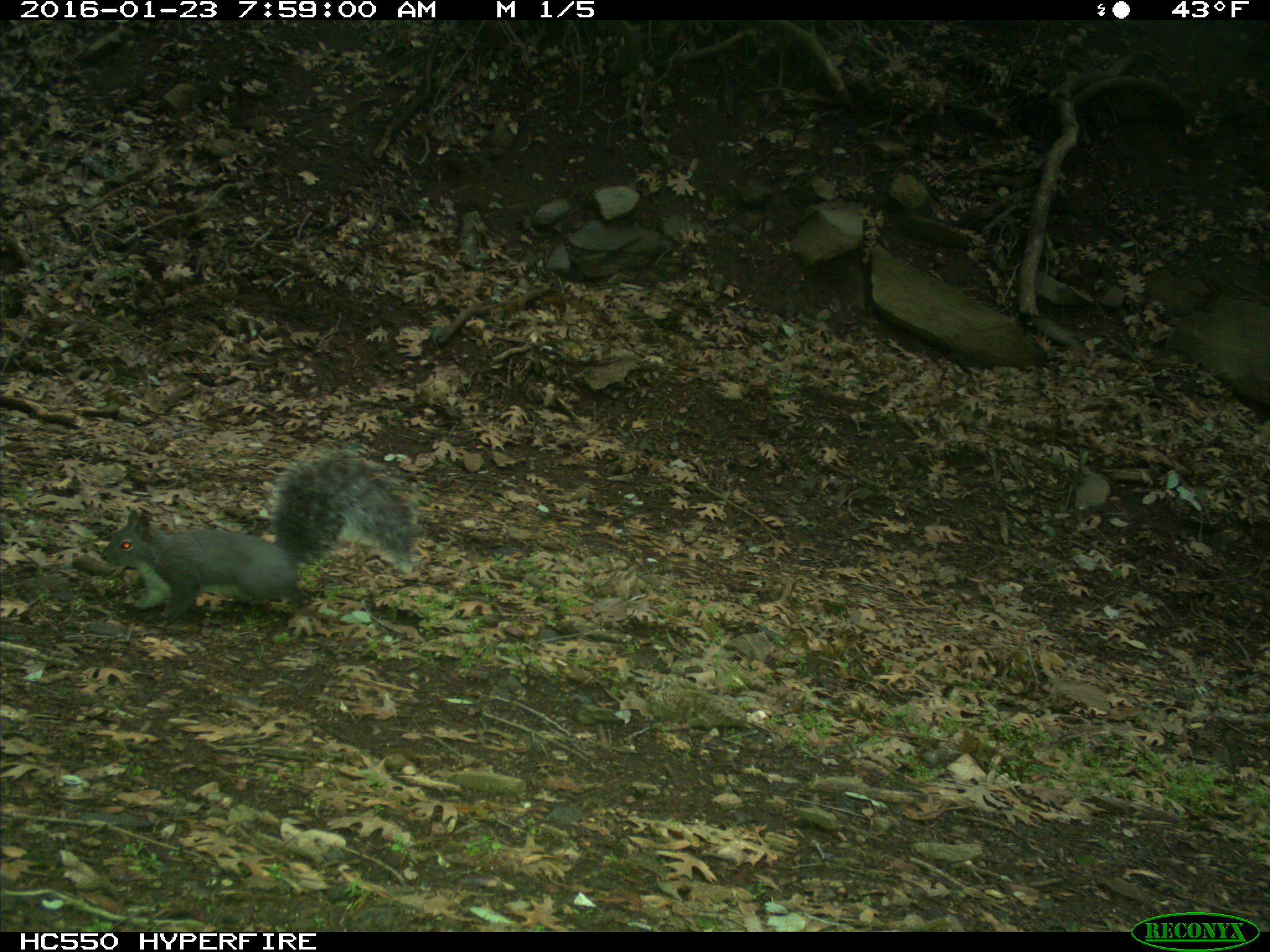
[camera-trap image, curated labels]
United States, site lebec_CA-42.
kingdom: Animalia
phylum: Chordata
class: Mammalia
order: Rodentia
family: Sciuridae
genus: Sciurus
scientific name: Sciurus carolinensis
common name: eastern gray squirrel